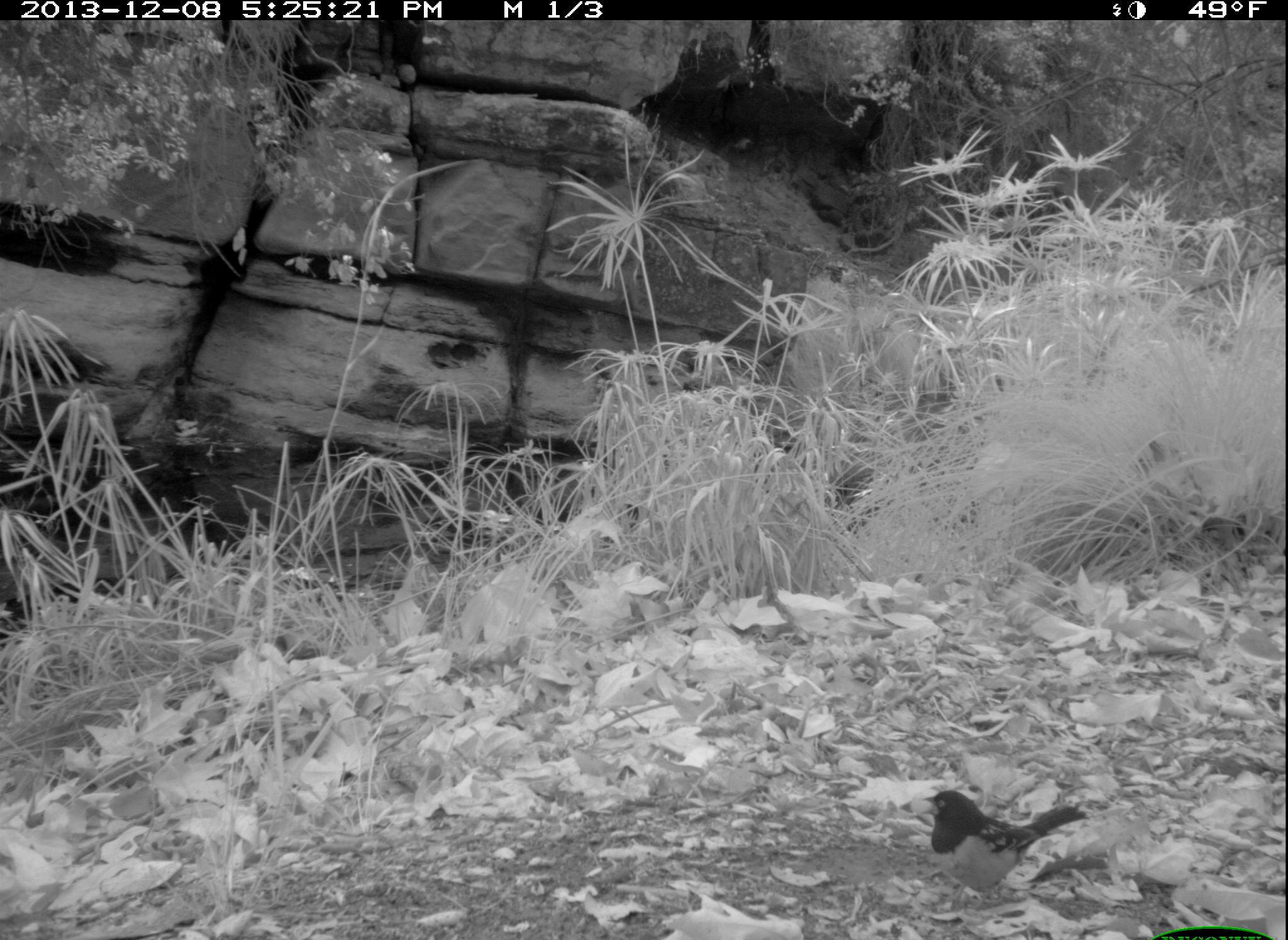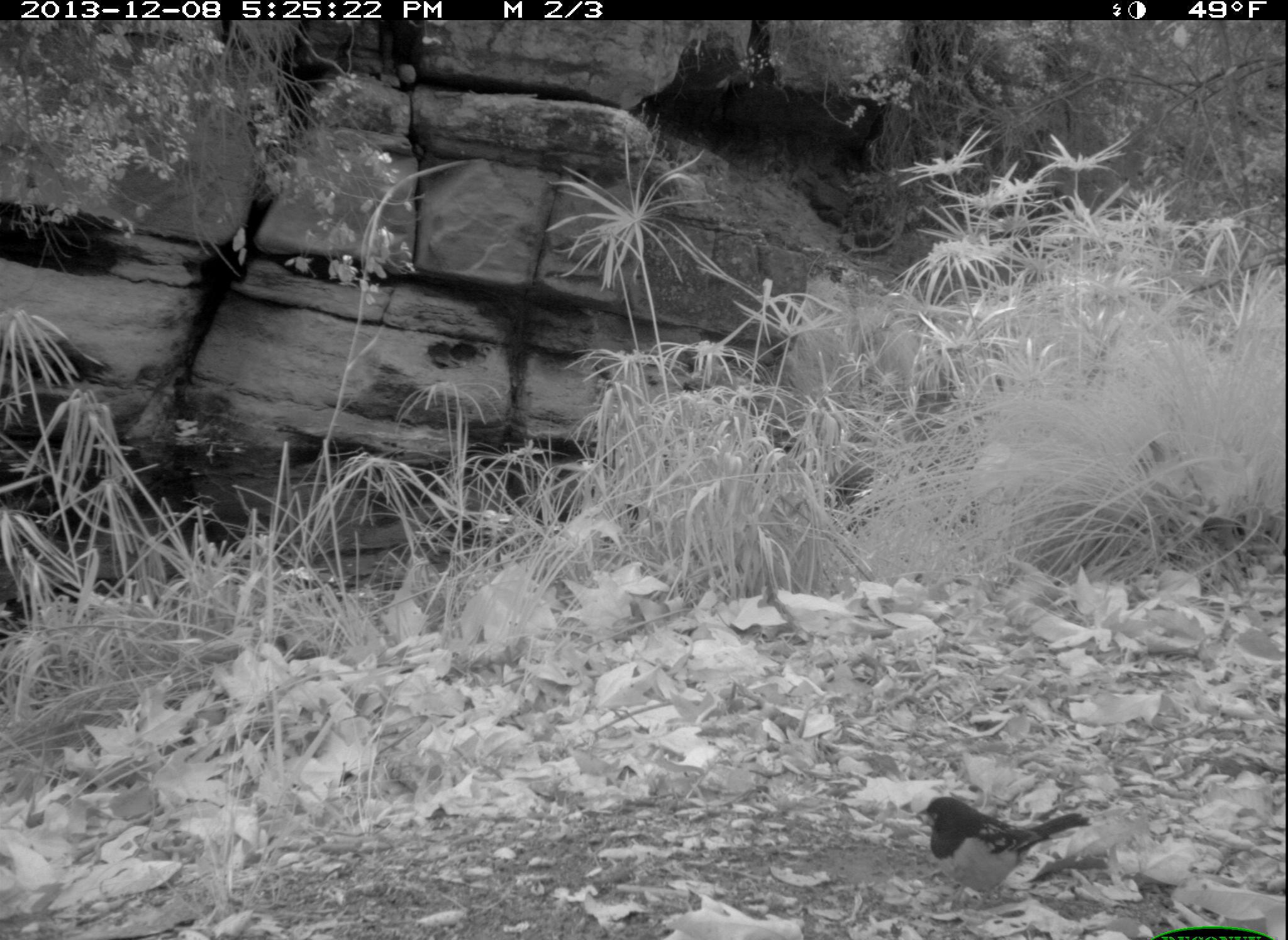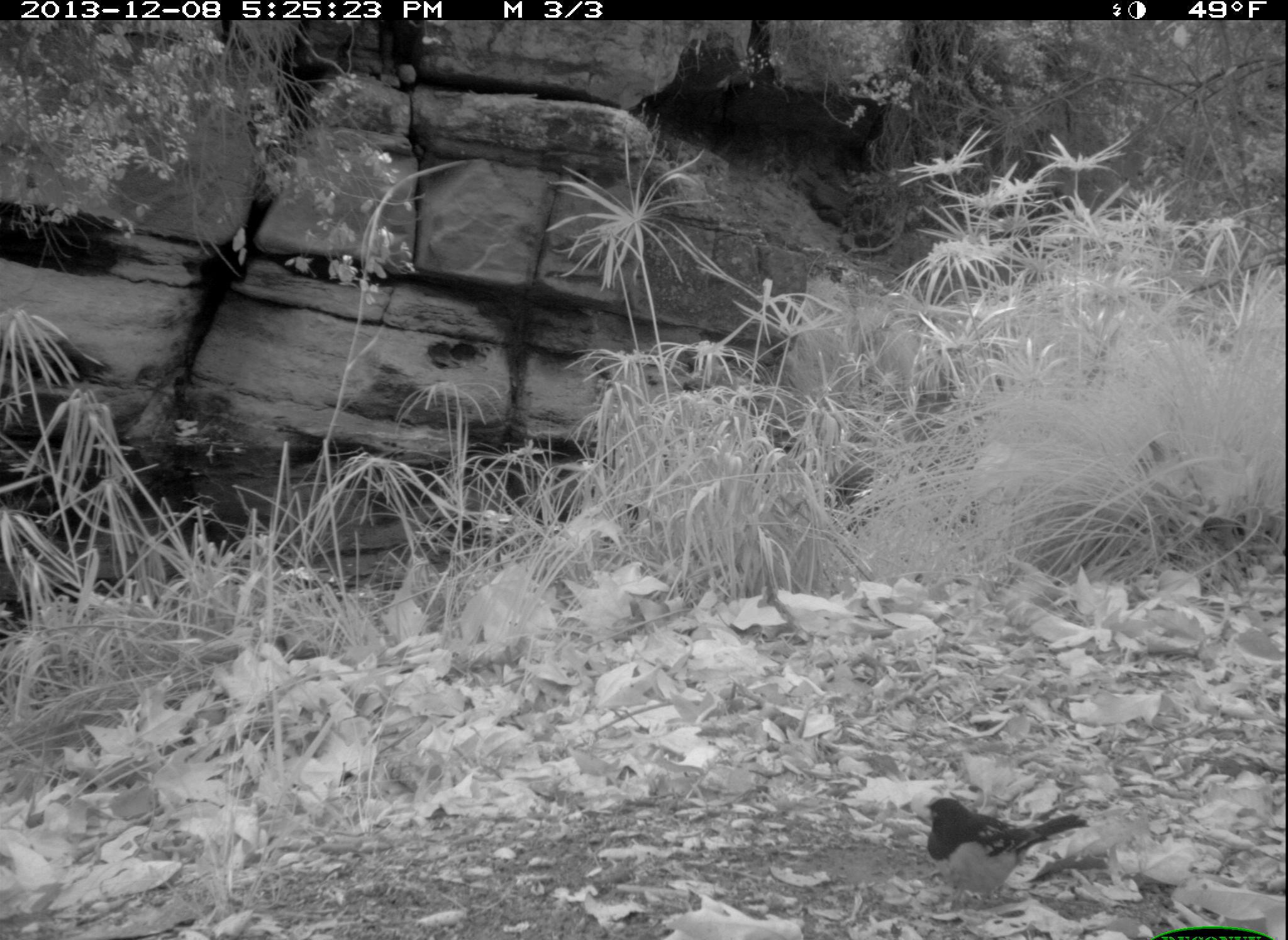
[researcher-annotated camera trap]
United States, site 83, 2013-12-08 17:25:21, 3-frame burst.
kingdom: Animalia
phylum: Chordata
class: Aves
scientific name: Aves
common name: bird